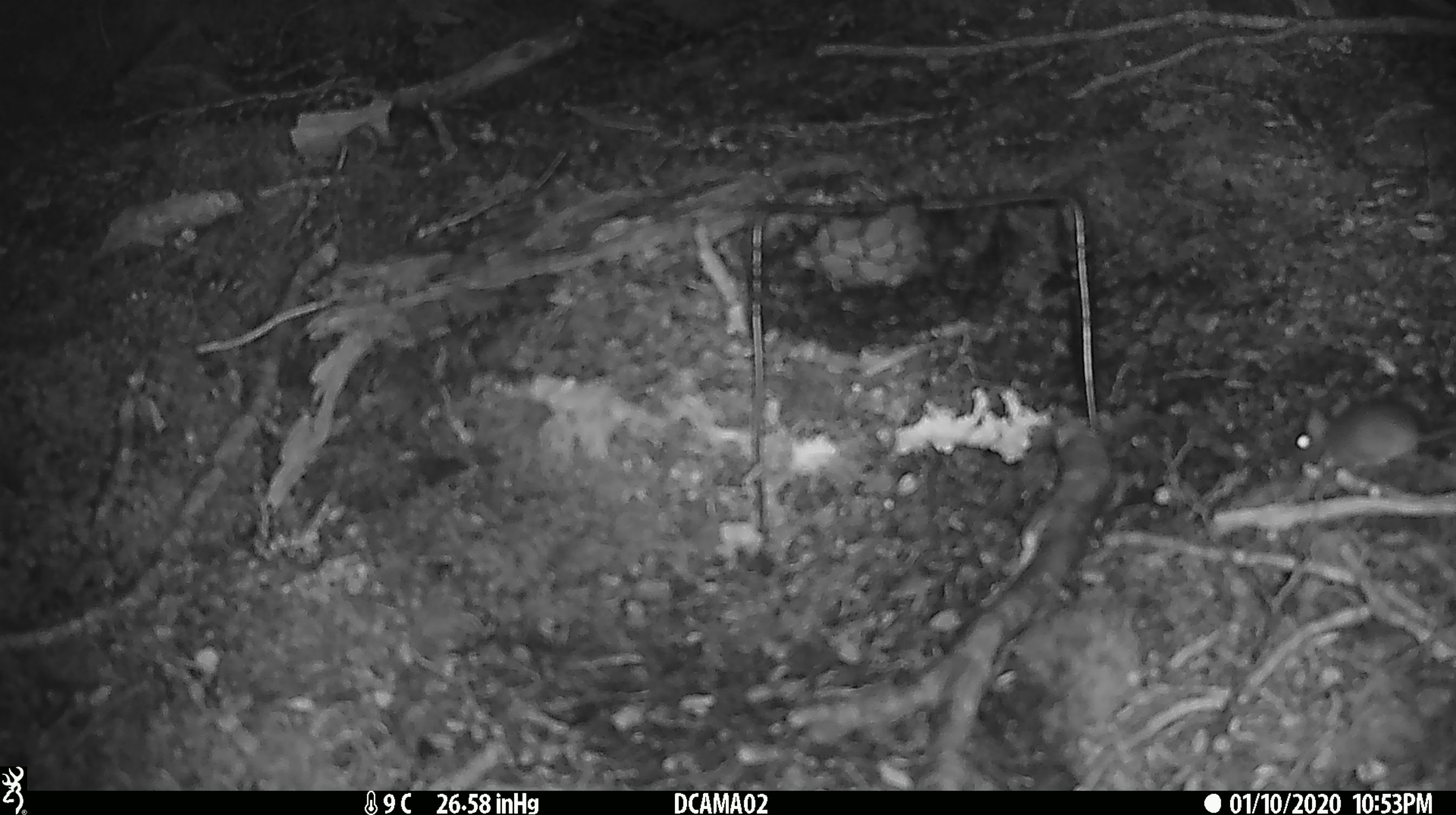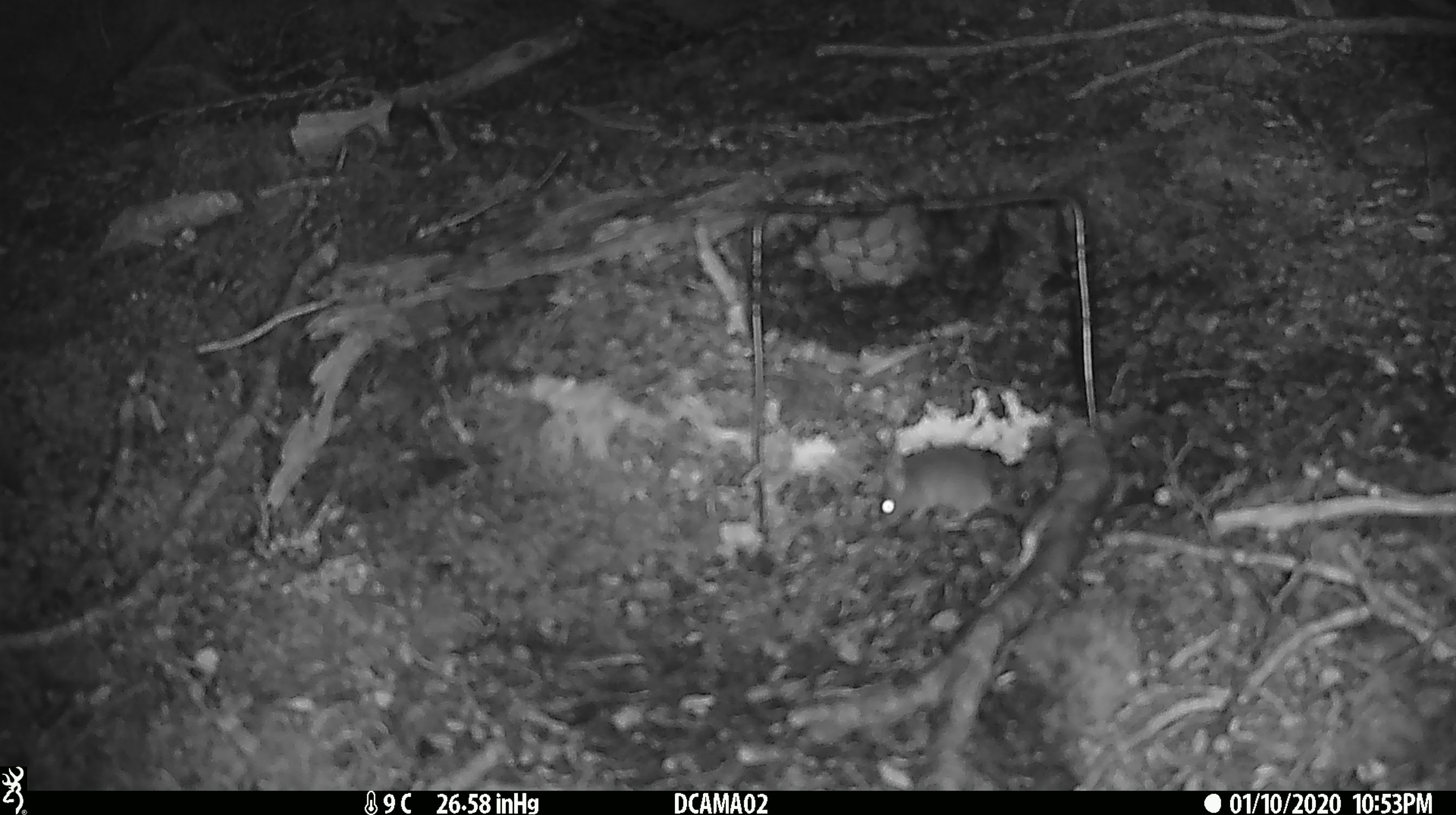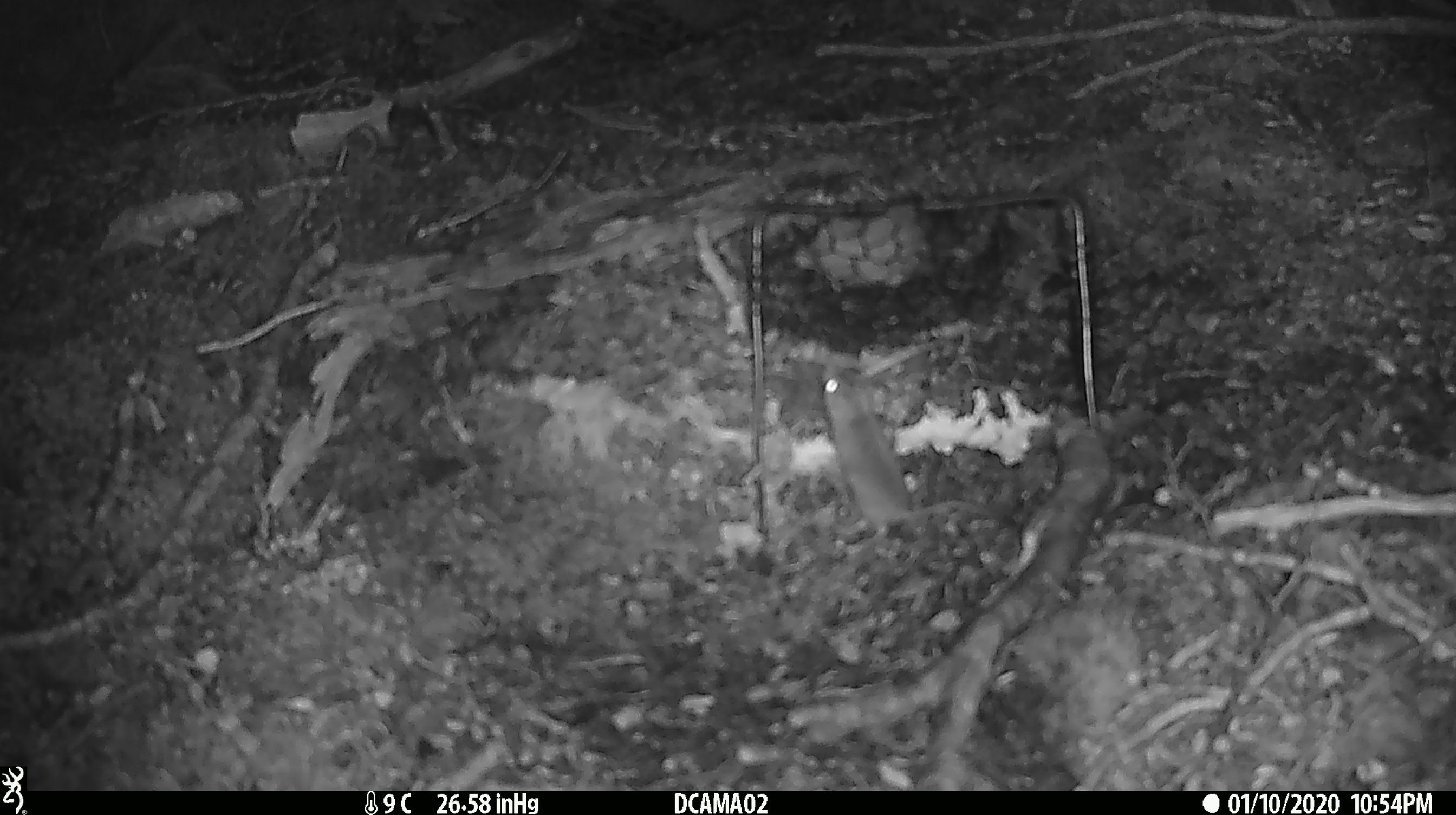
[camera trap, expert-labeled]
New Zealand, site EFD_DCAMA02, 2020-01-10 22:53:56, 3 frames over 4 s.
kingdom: Animalia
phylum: Chordata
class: Mammalia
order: Rodentia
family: Muridae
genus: Mus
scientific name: Mus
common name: mouse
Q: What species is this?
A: Mouse (Mus).